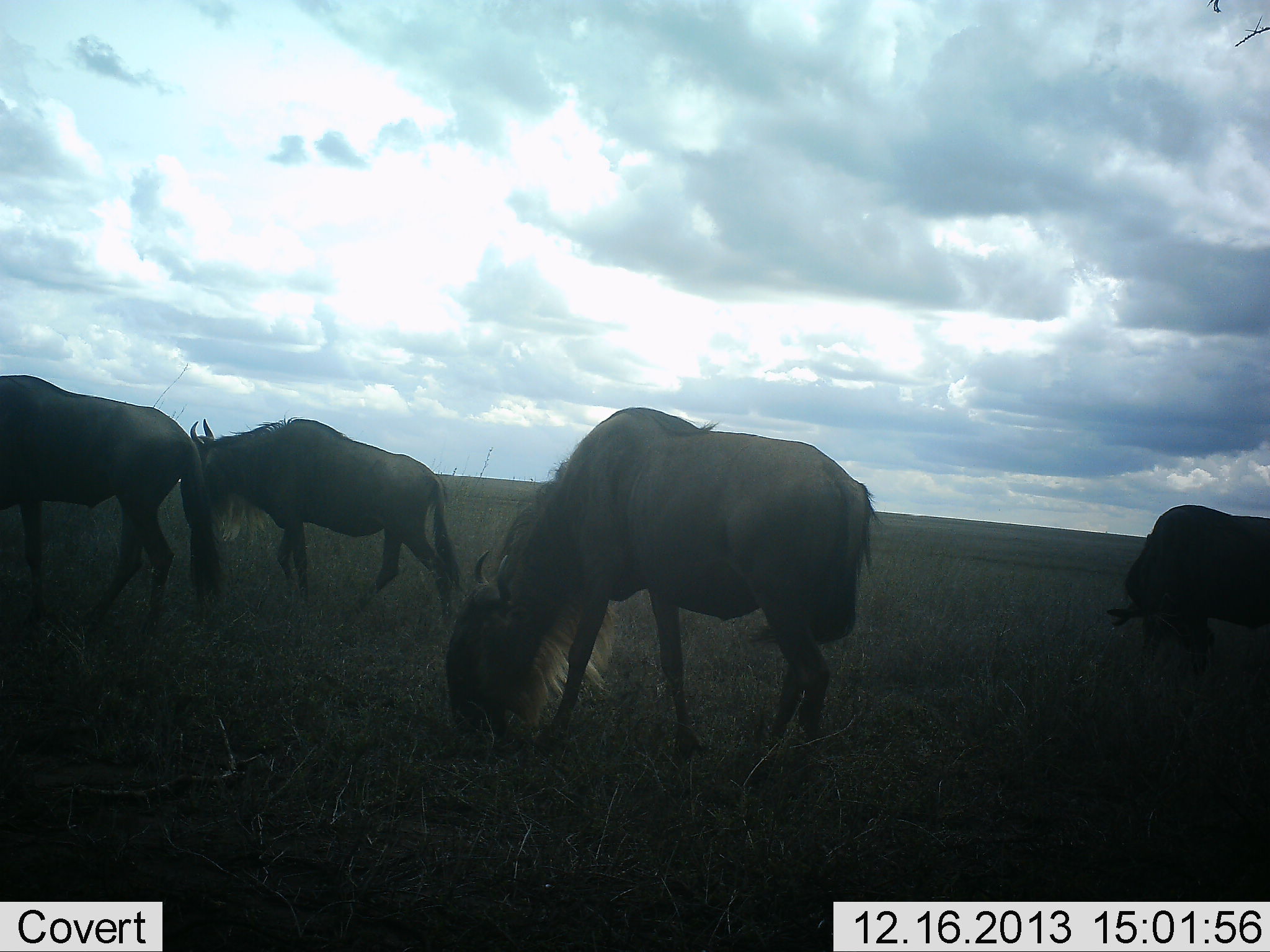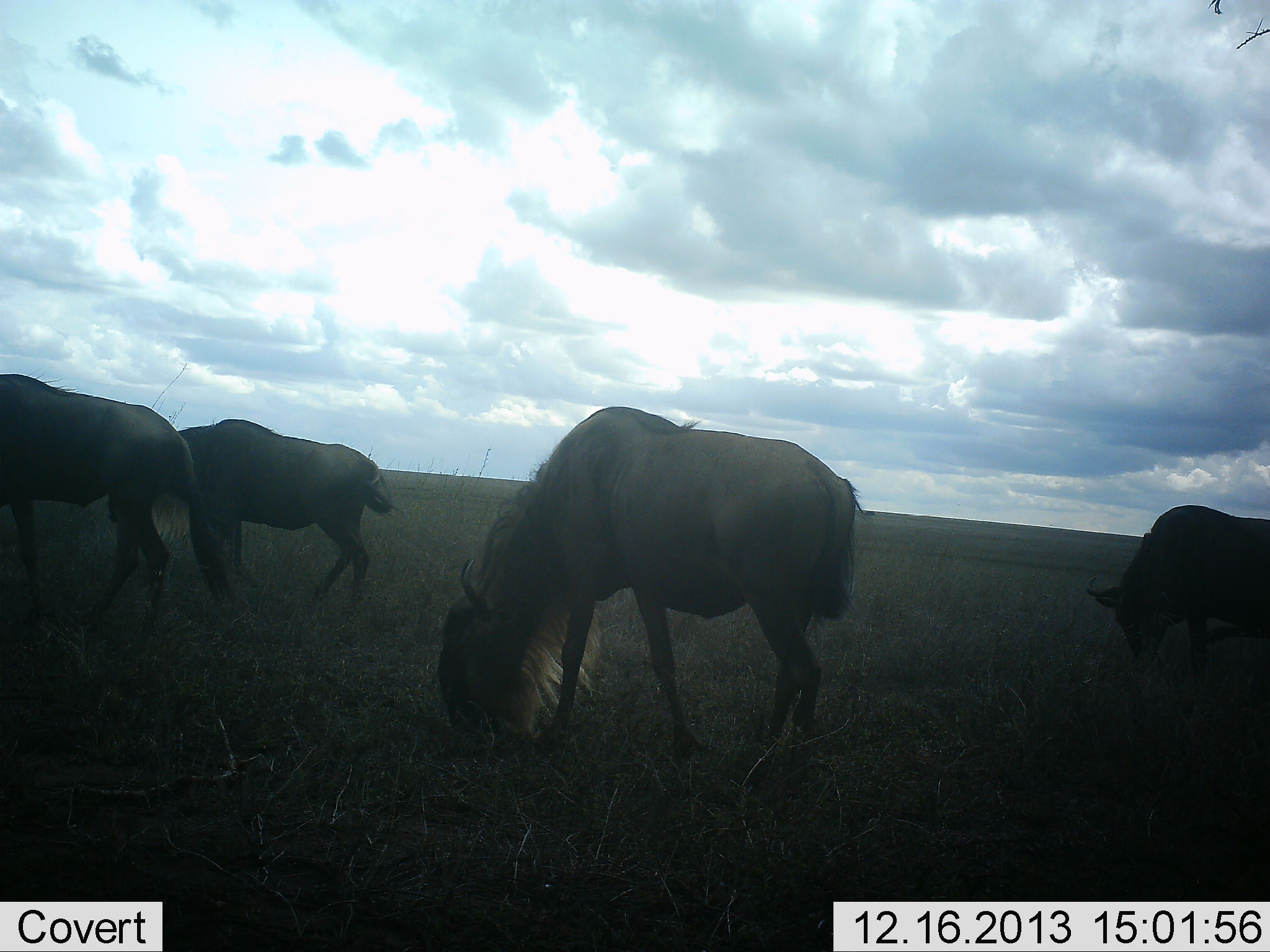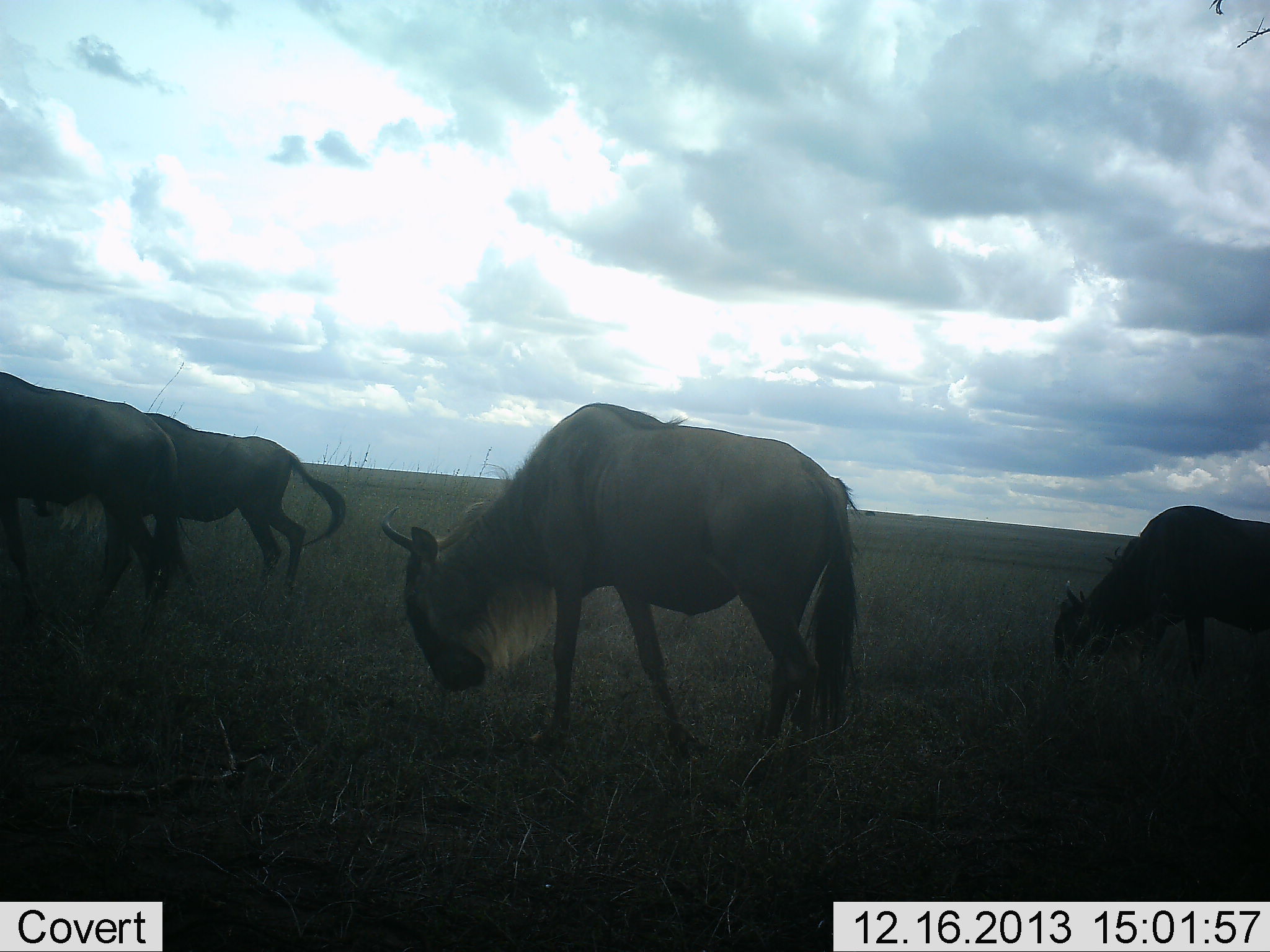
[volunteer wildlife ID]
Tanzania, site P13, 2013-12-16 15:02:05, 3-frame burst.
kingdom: Animalia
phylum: Chordata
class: Mammalia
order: Artiodactyla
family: Bovidae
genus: Connochaetes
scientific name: Connochaetes taurinus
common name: blue wildebeest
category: wildebeest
Wildebeest (blue wildebeest) (Connochaetes taurinus), count 4. Behavior (volunteer vote fractions): standing 20%, resting 0%, moving 10%, interacting 0%. Young present (vote fraction): 0%. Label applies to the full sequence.